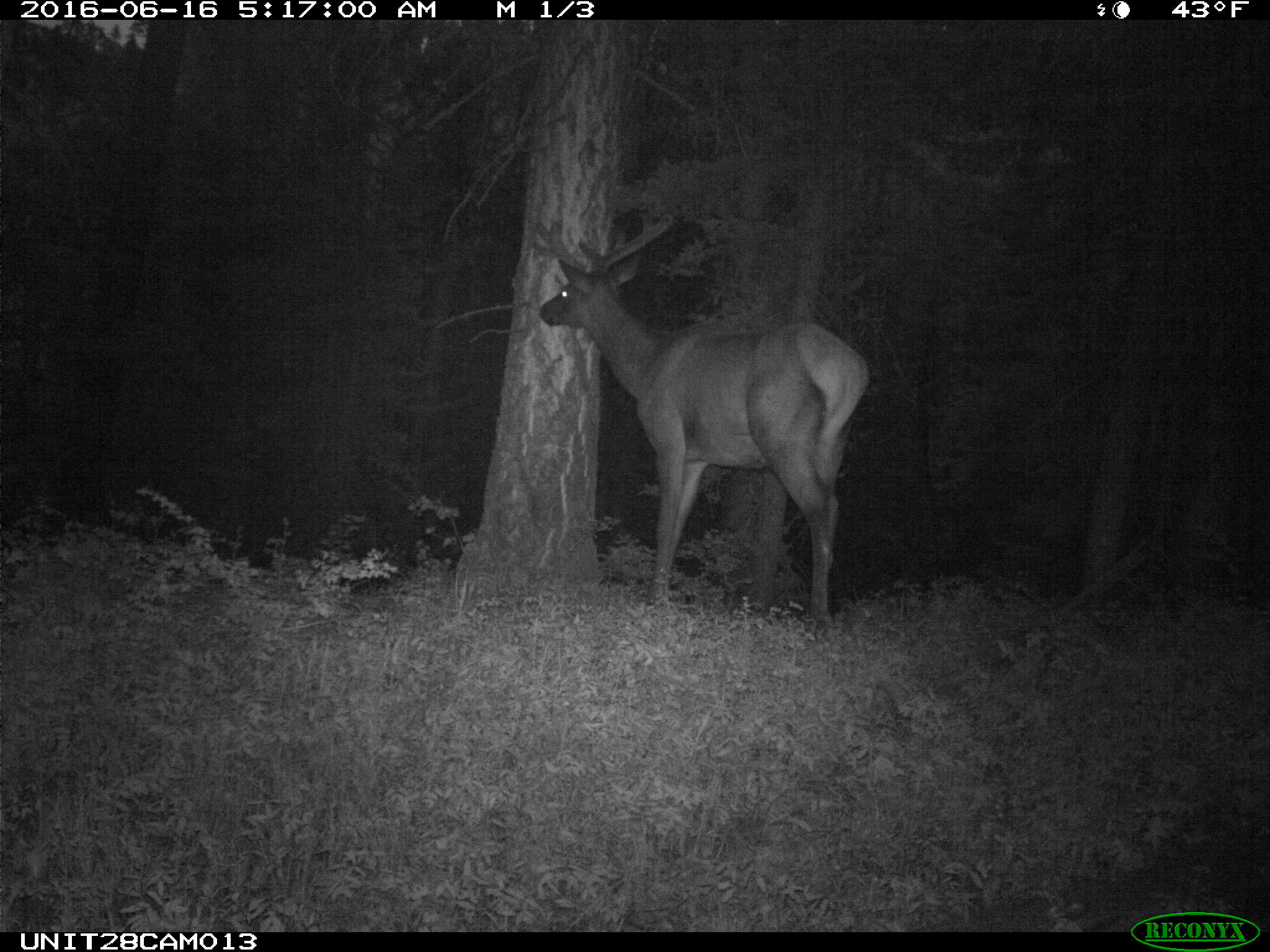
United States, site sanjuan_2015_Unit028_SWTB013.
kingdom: Animalia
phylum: Chordata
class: Mammalia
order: Artiodactyla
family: Cervidae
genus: Cervus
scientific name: Cervus elaphus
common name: red deer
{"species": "Cervus elaphus (red deer)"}